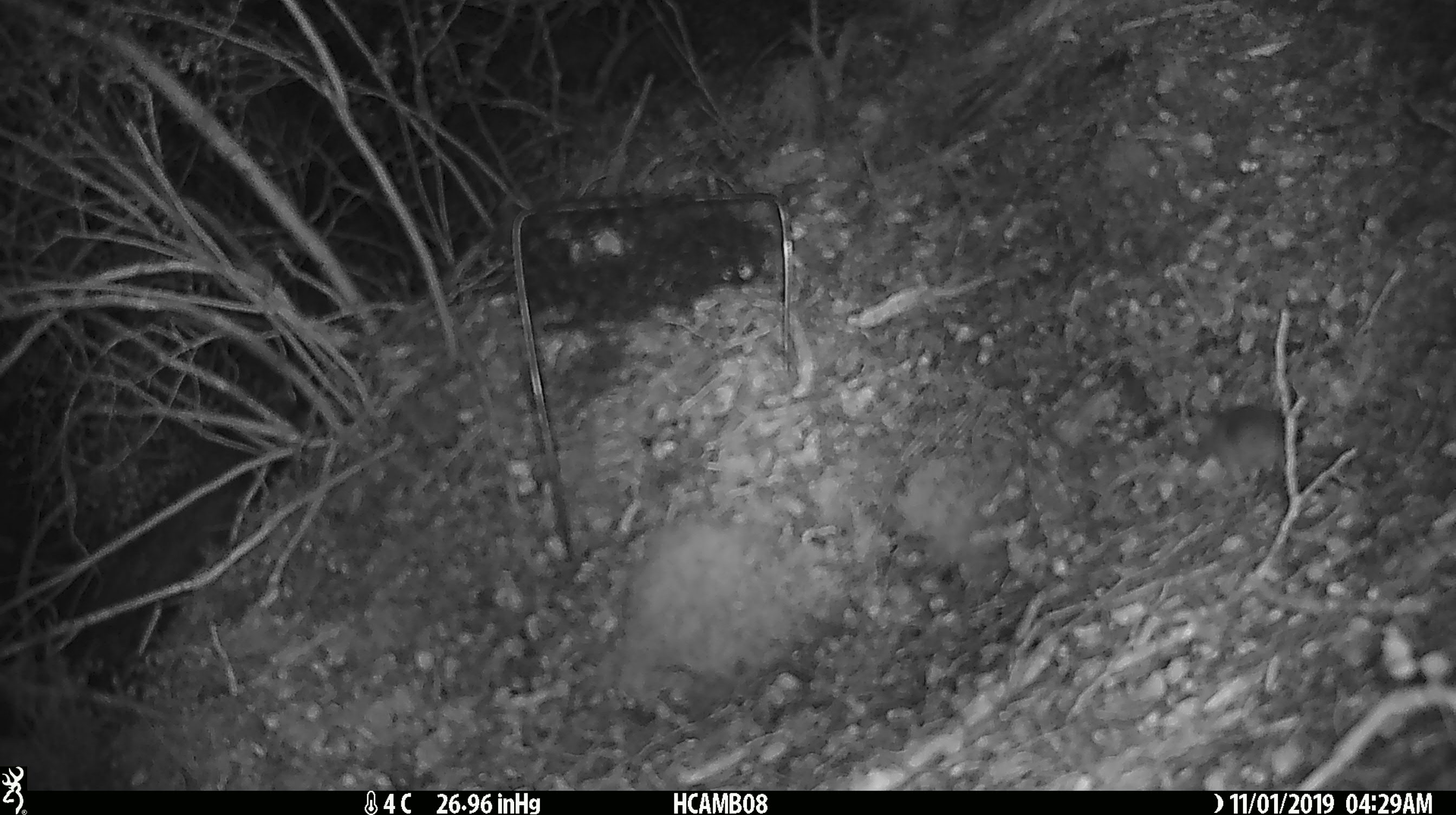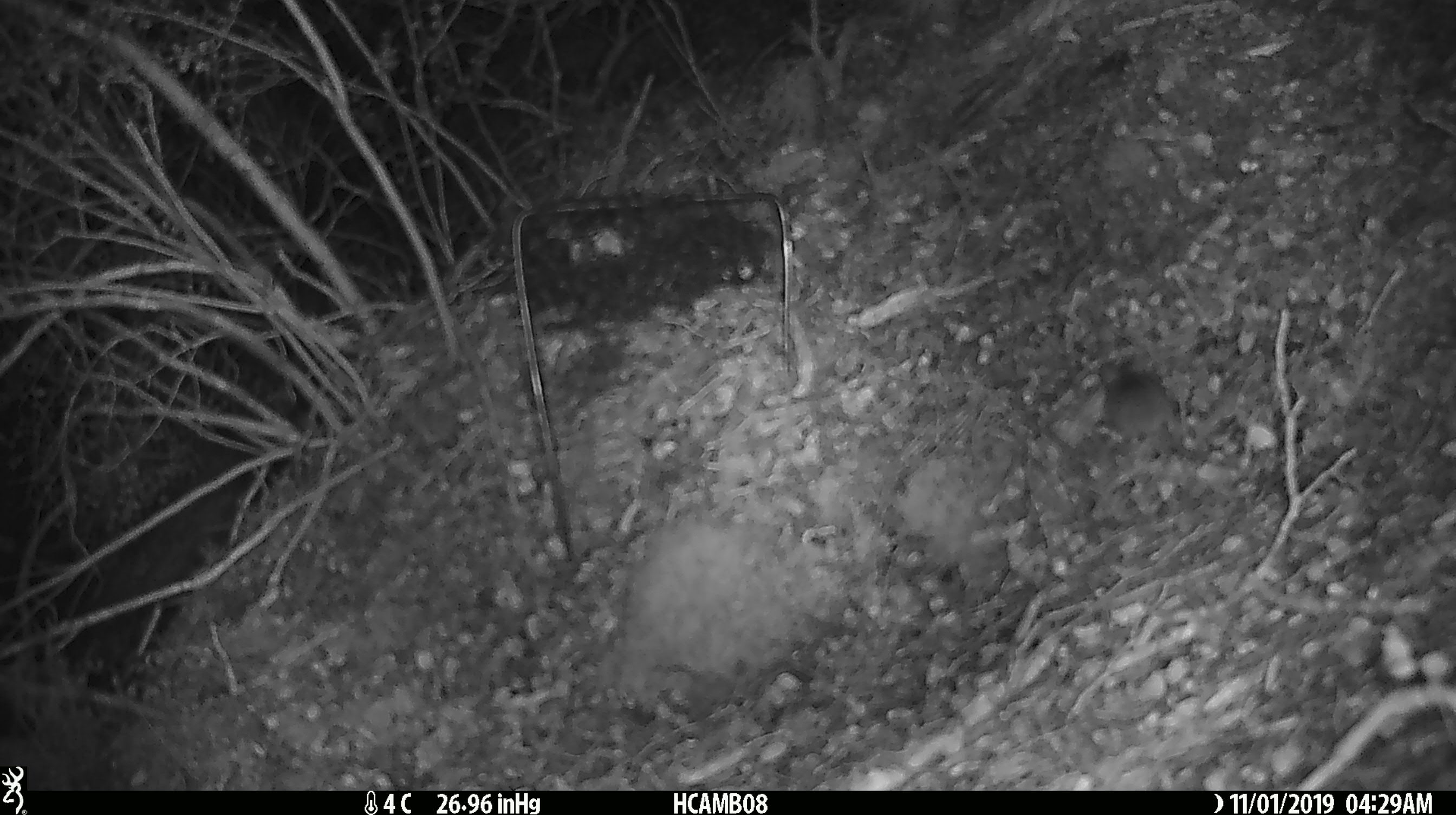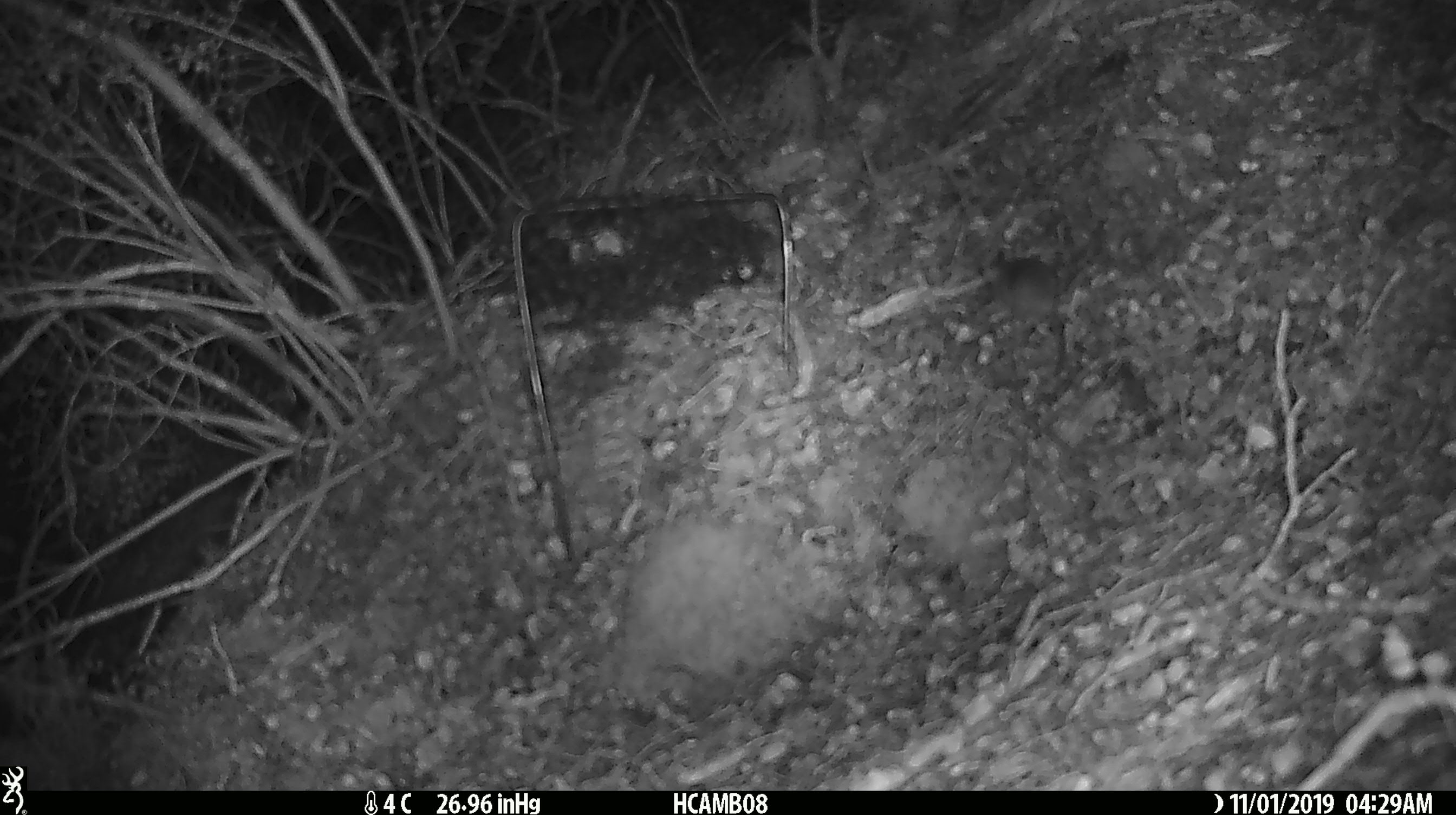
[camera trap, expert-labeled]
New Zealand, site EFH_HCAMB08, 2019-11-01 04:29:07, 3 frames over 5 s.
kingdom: Animalia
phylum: Chordata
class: Mammalia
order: Rodentia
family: Muridae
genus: Mus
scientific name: Mus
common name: mouse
Mouse (Mus).